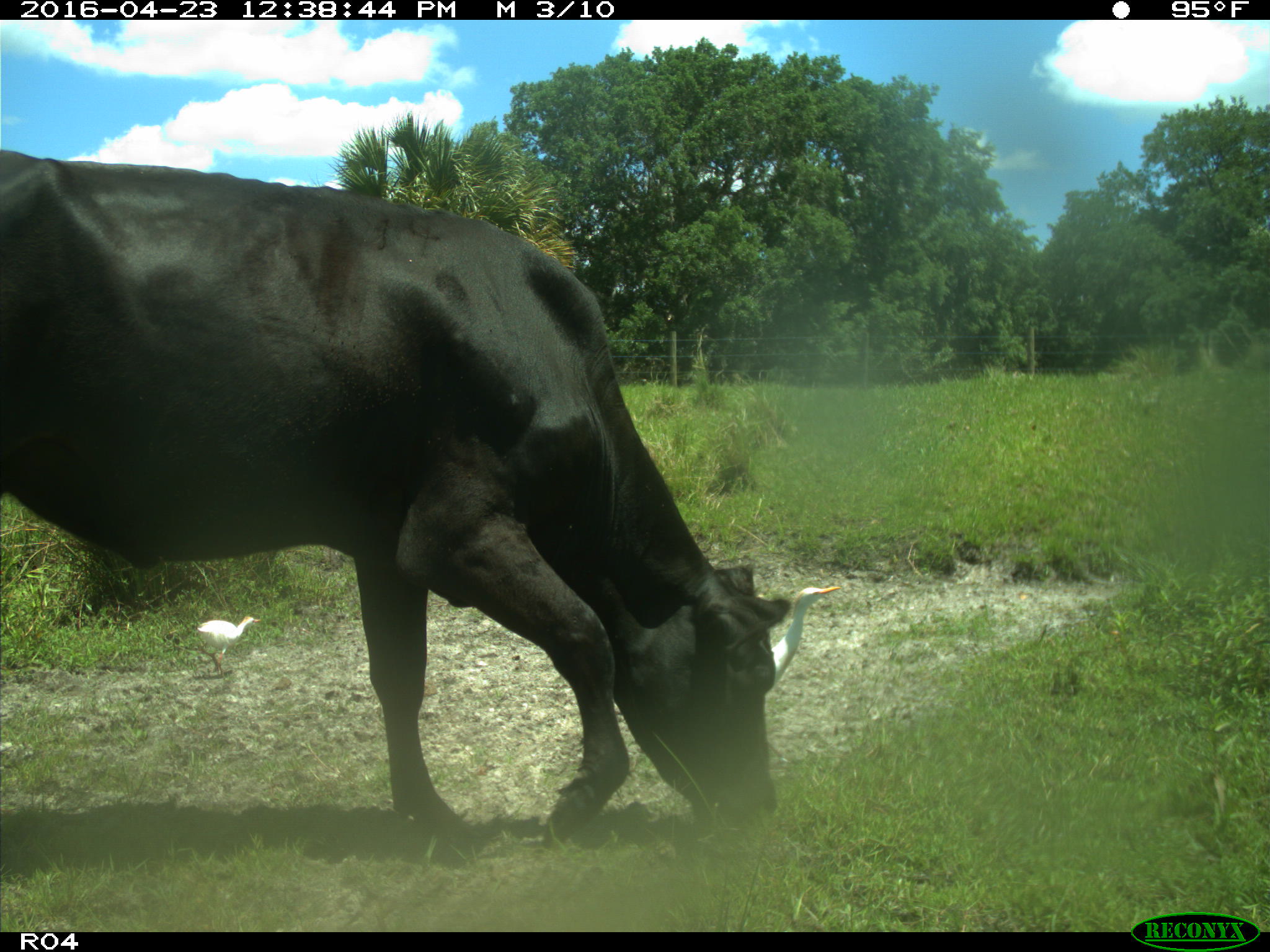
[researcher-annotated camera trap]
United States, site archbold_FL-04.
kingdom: Animalia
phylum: Chordata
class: Mammalia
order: Artiodactyla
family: Bovidae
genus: Bos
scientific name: Bos taurus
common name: domestic cow